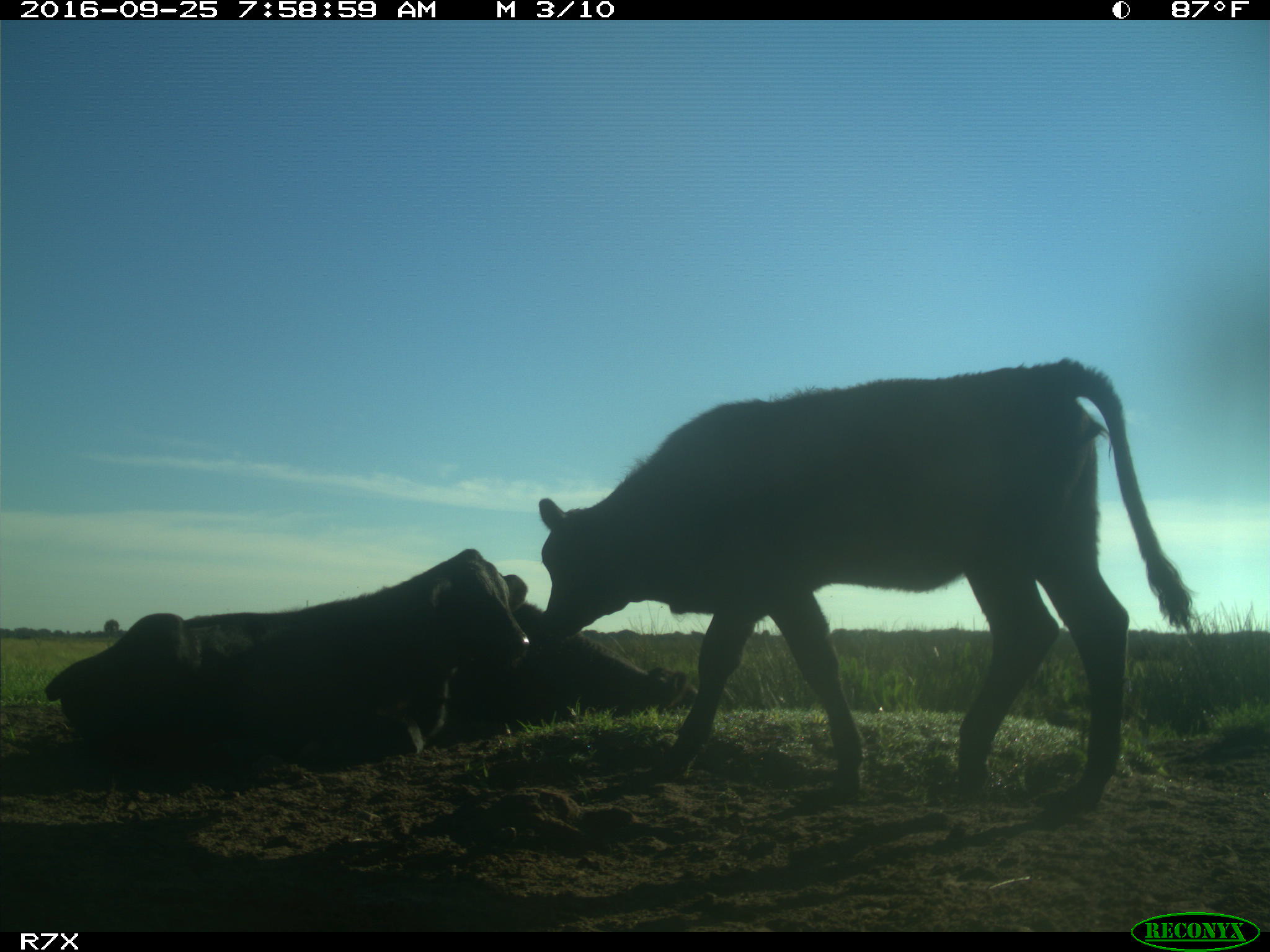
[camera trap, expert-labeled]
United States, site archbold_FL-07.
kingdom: Animalia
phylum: Chordata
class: Mammalia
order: Artiodactyla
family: Bovidae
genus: Bos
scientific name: Bos taurus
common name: domestic cow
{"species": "Bos taurus (domestic cow)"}